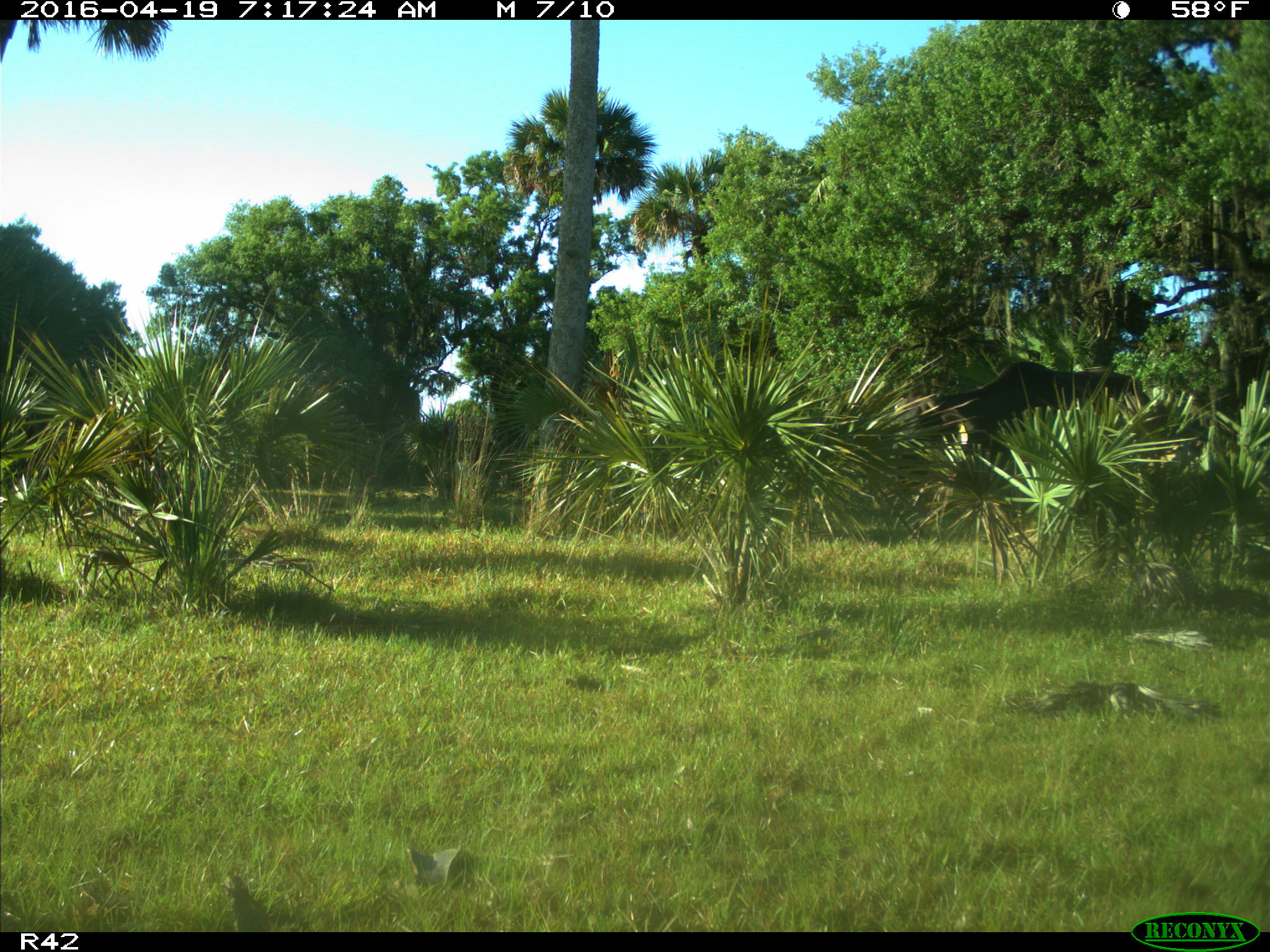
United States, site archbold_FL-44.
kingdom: Animalia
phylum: Chordata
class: Mammalia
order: Artiodactyla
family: Bovidae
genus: Bos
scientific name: Bos taurus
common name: domestic cow